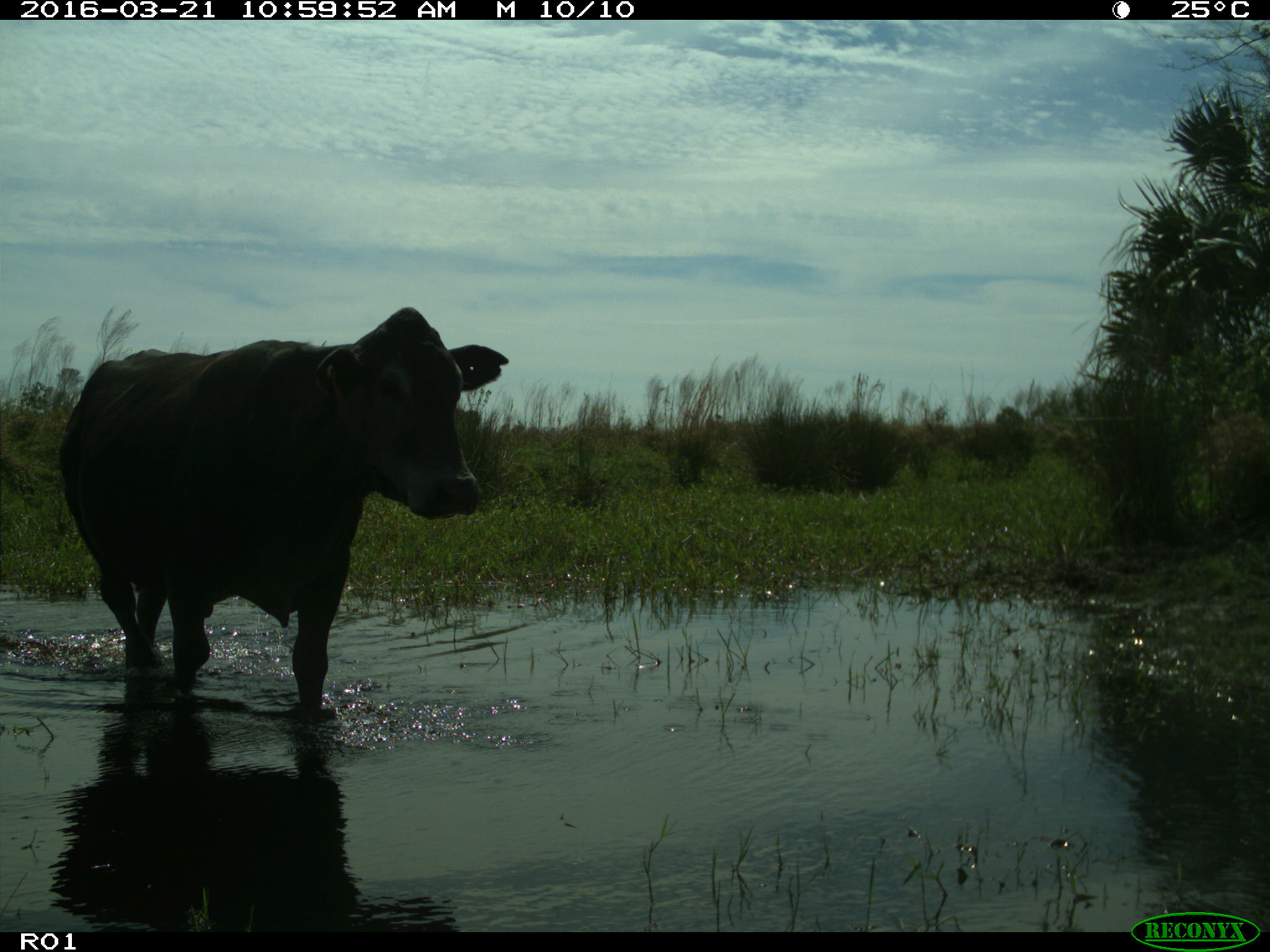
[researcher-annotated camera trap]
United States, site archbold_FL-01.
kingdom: Animalia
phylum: Chordata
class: Mammalia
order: Artiodactyla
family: Bovidae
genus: Bos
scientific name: Bos taurus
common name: domestic cow